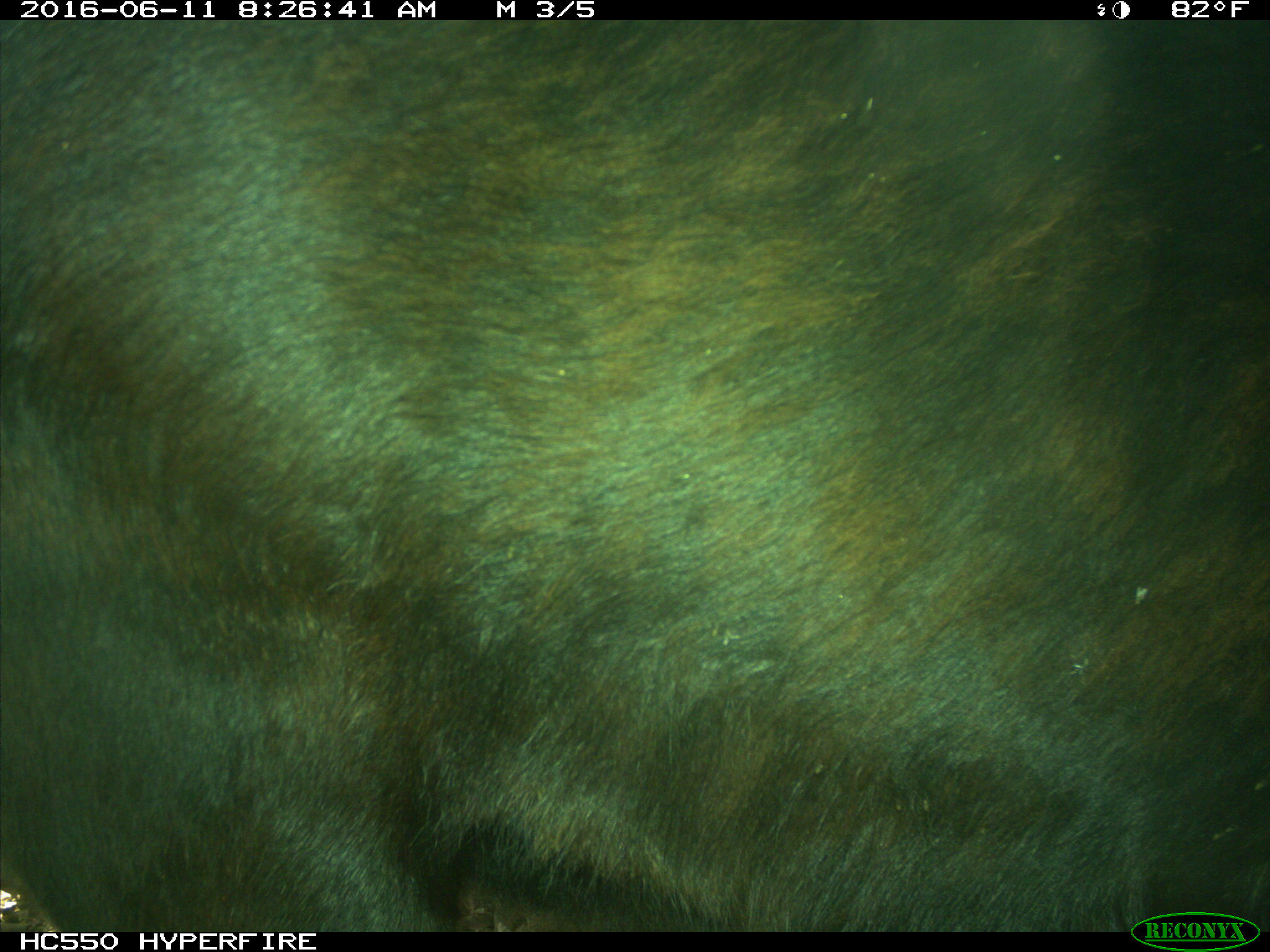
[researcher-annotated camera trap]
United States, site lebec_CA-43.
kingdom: Animalia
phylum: Chordata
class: Mammalia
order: Artiodactyla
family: Bovidae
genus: Bos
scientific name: Bos taurus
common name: domestic cow